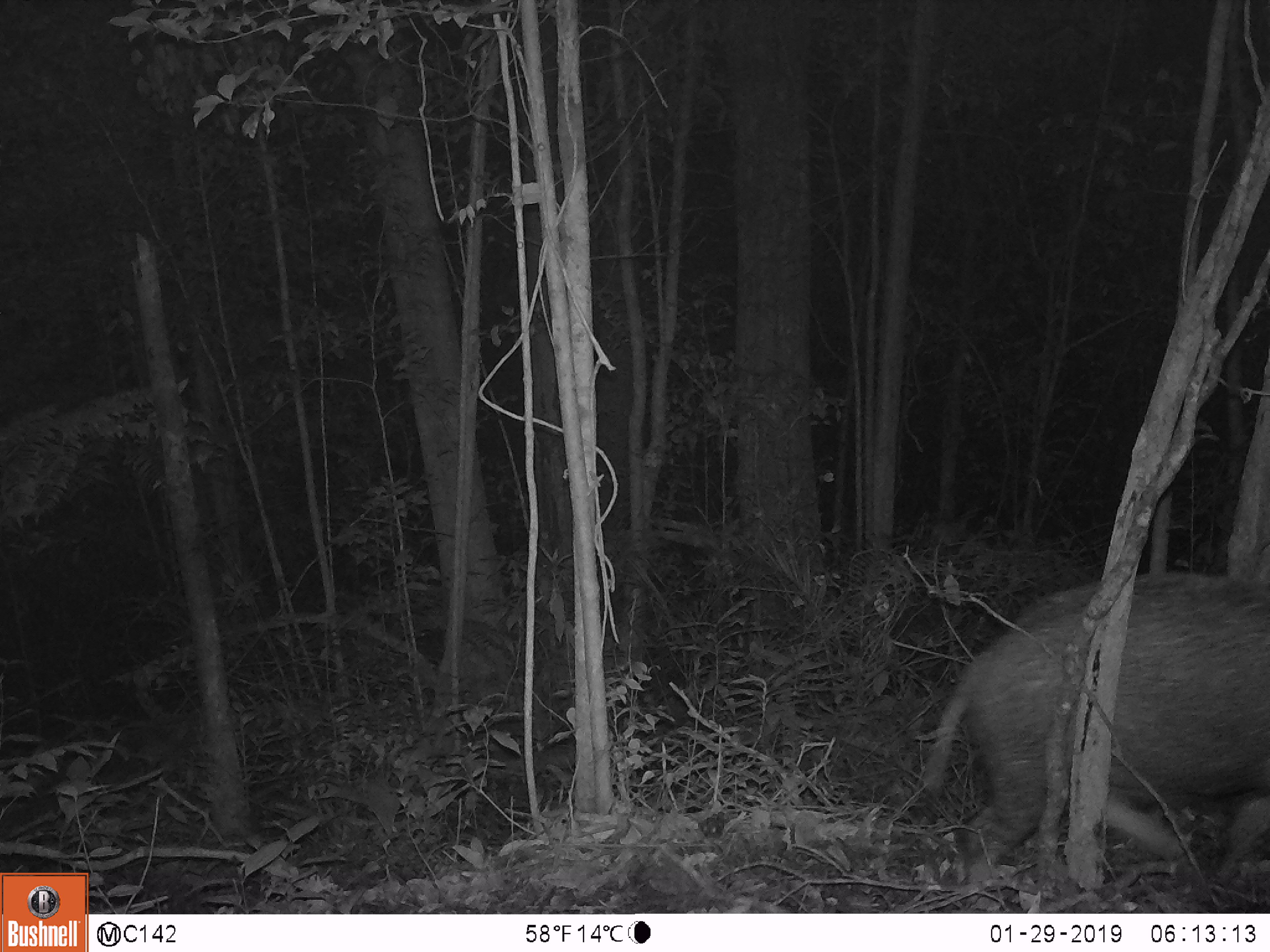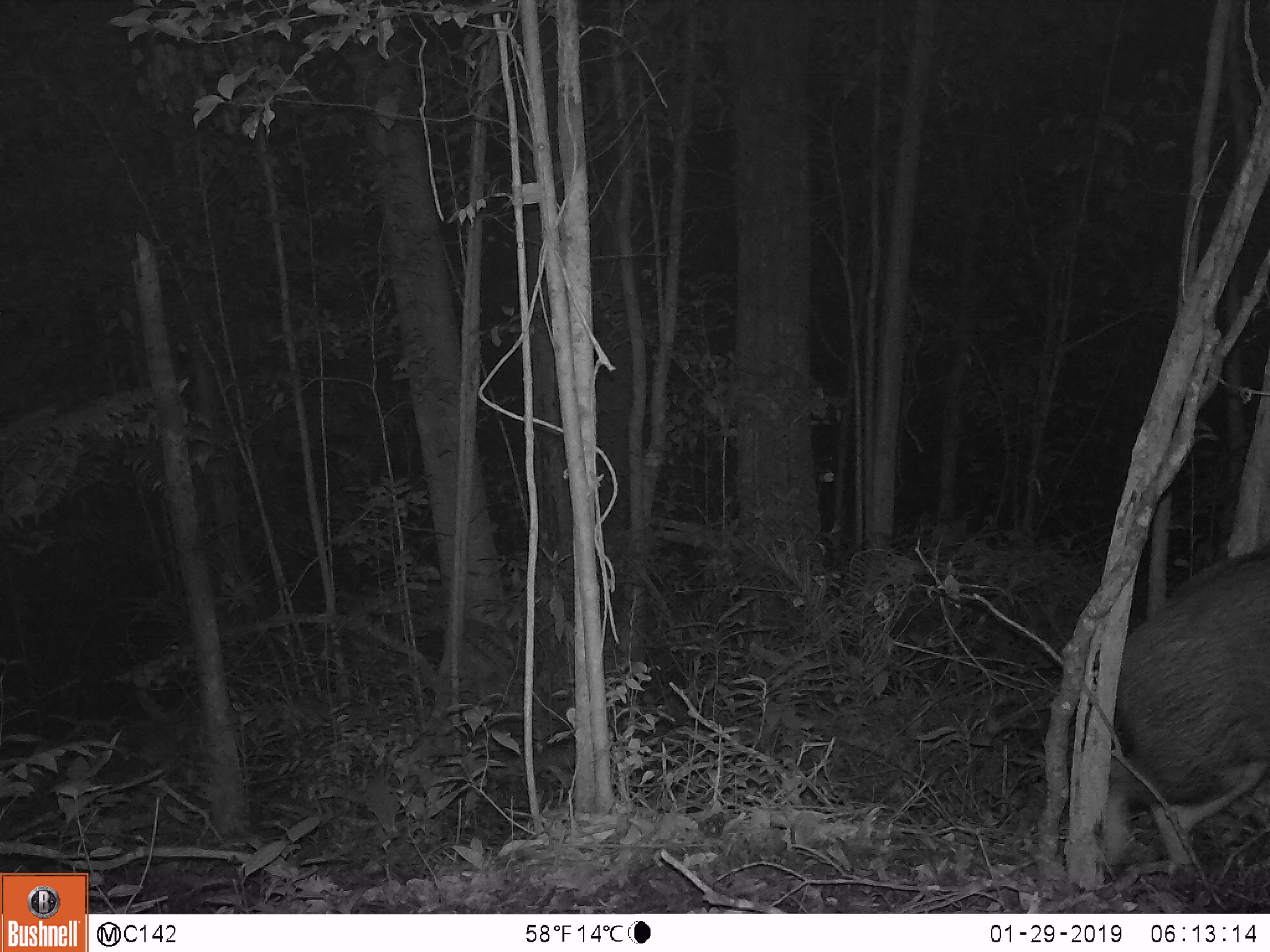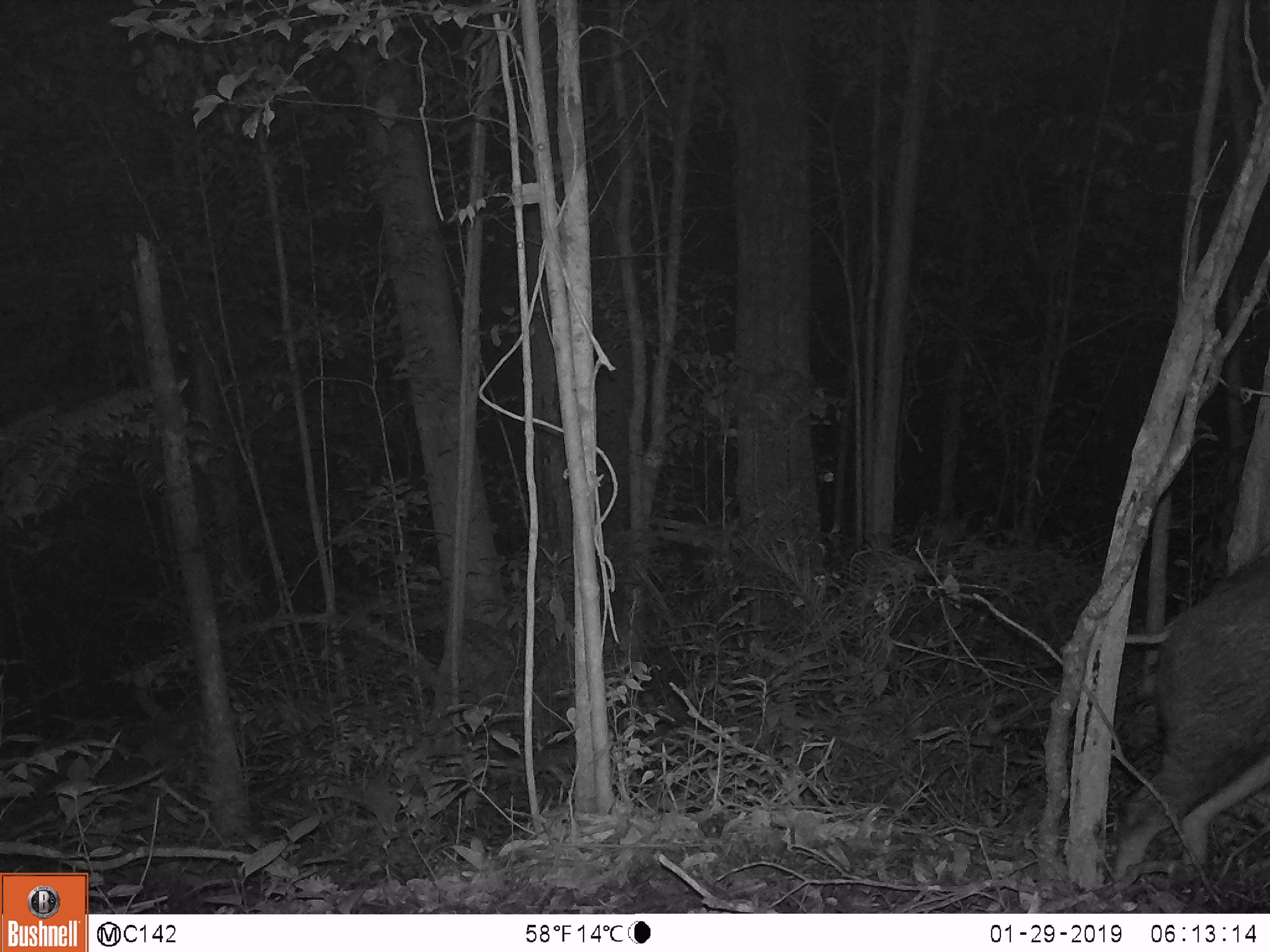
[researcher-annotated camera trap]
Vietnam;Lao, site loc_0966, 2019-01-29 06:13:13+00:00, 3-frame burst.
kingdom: Animalia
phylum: Chordata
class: Mammalia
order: Artiodactyla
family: Suidae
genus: Sus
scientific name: Sus scrofa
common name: eurasian wild pig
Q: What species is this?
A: Eurasian wild pig (Sus scrofa).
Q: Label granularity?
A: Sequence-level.